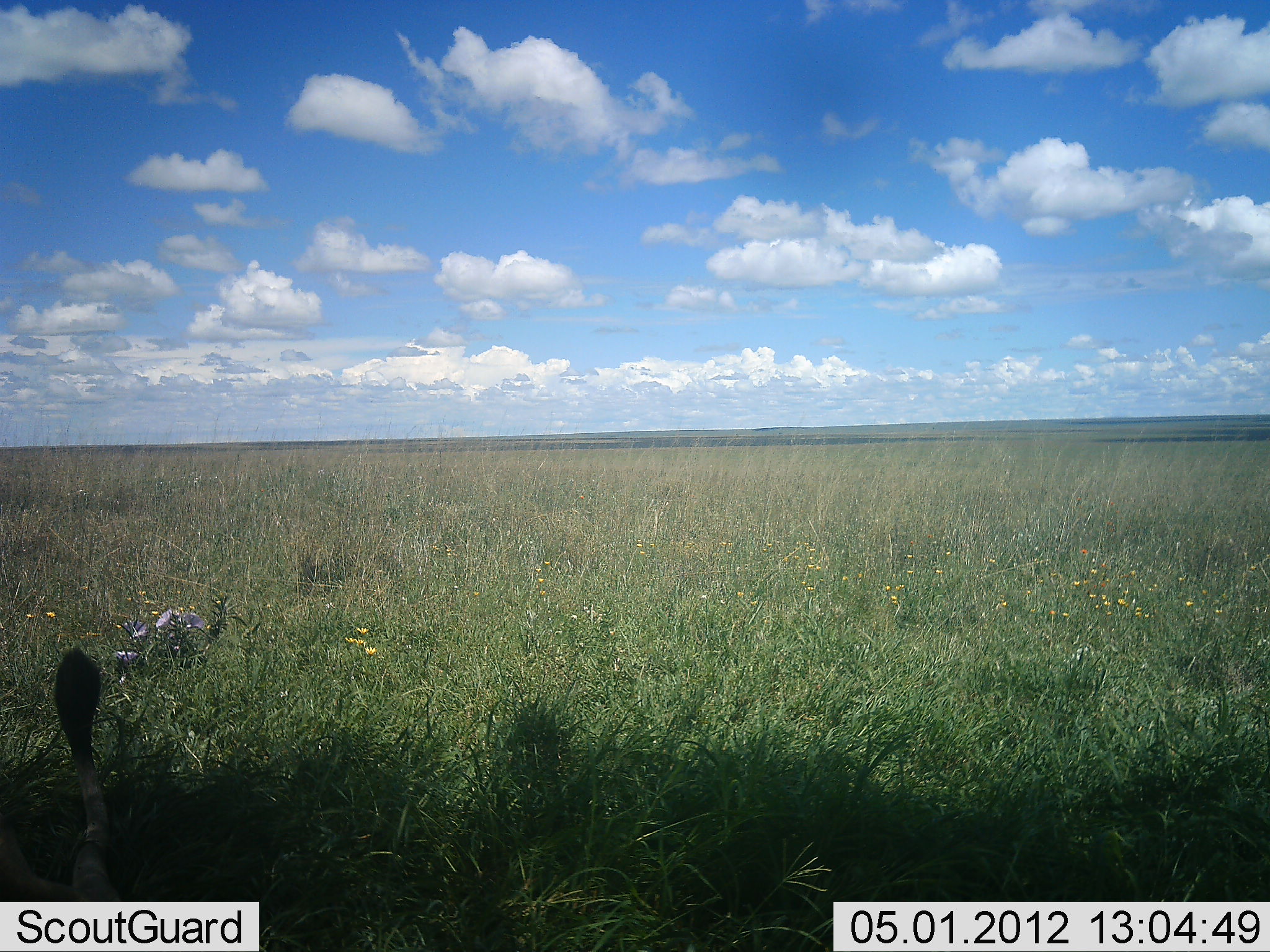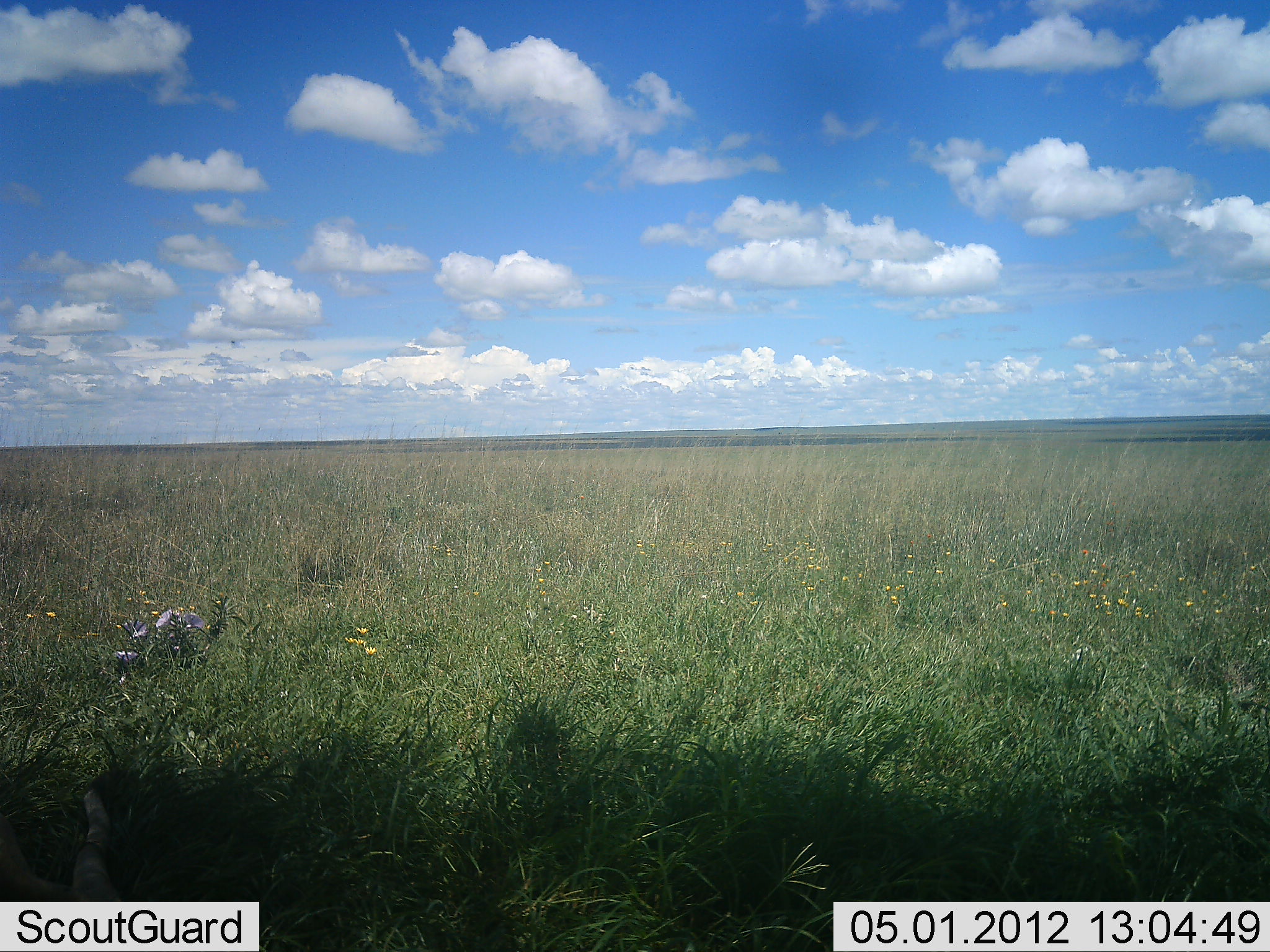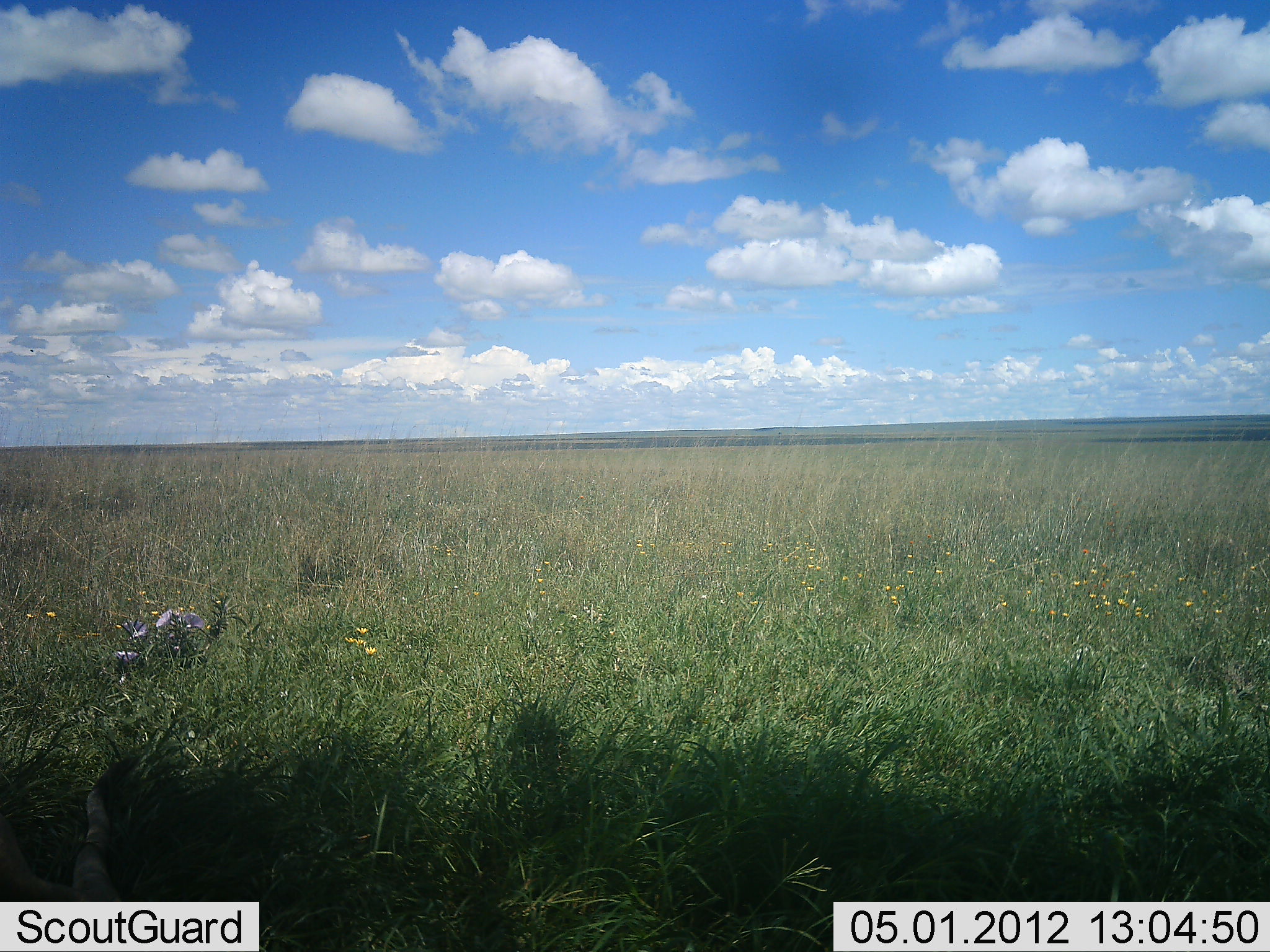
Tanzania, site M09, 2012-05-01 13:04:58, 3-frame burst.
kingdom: Animalia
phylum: Chordata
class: Mammalia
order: Carnivora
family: Felidae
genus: Panthera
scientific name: Panthera leo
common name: lion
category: lionfemale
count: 1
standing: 0%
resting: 100%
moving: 0%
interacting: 0%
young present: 0%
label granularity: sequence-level